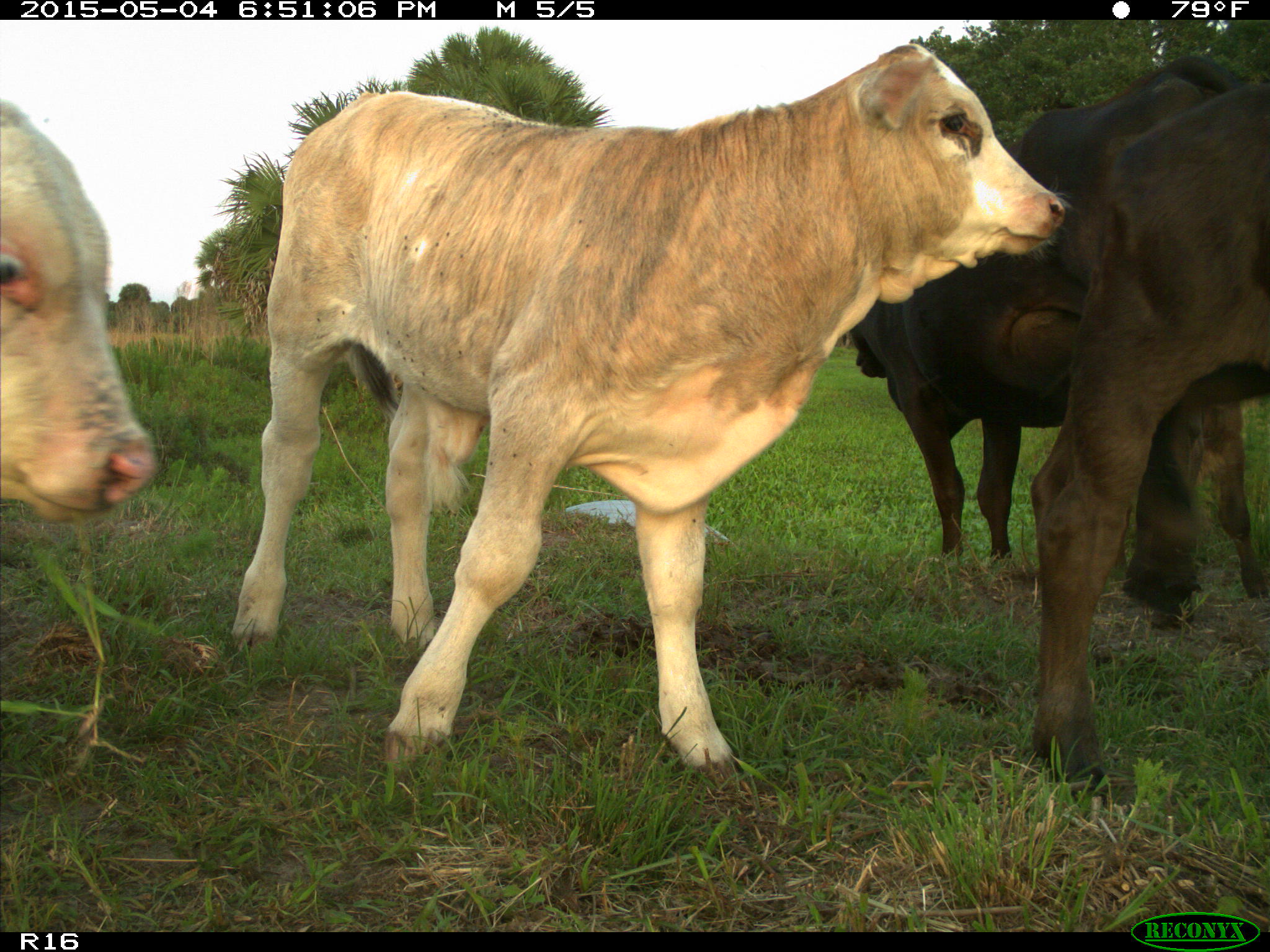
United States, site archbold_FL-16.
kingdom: Animalia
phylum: Chordata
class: Mammalia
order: Artiodactyla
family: Bovidae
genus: Bos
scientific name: Bos taurus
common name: domestic cow